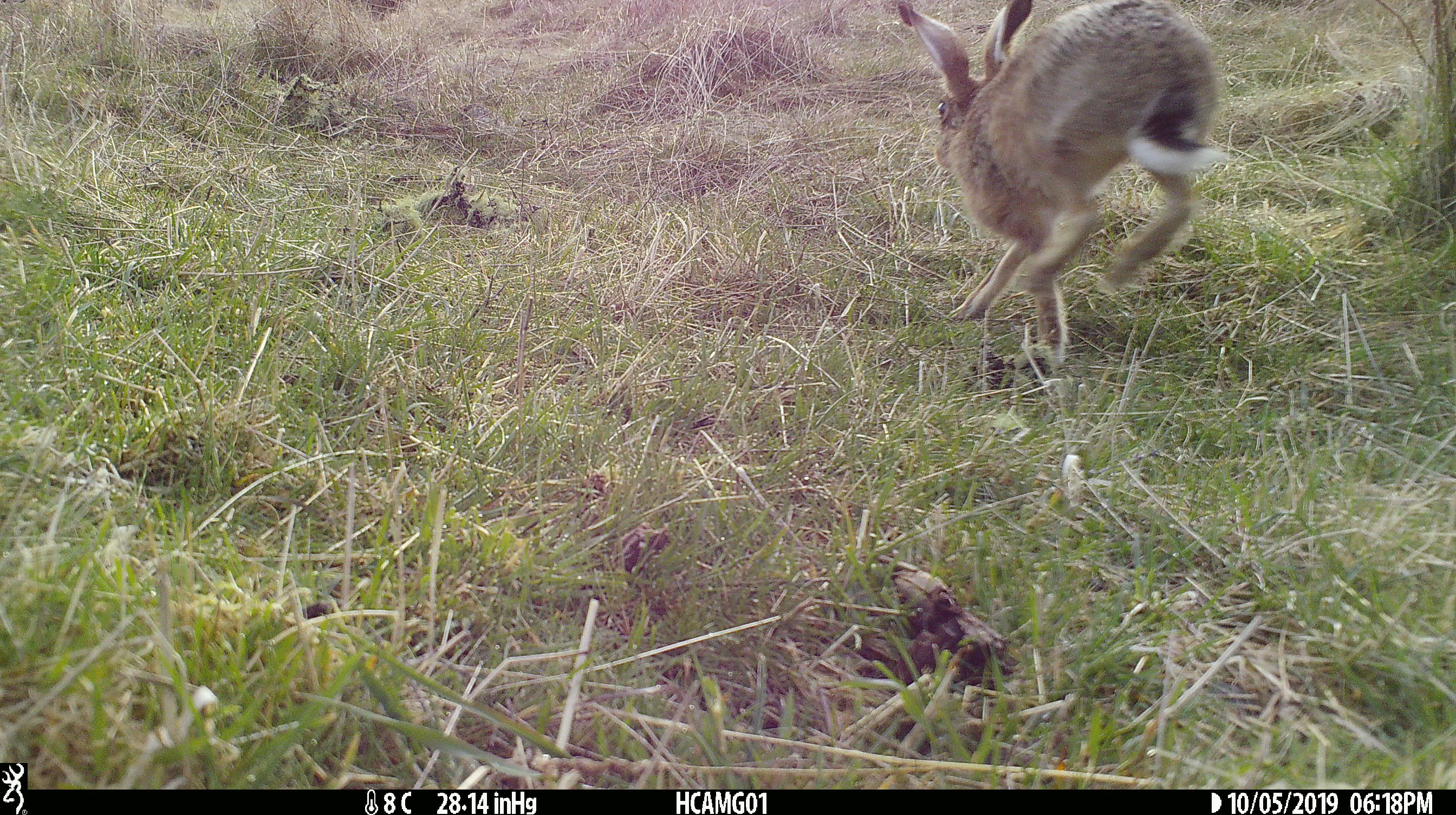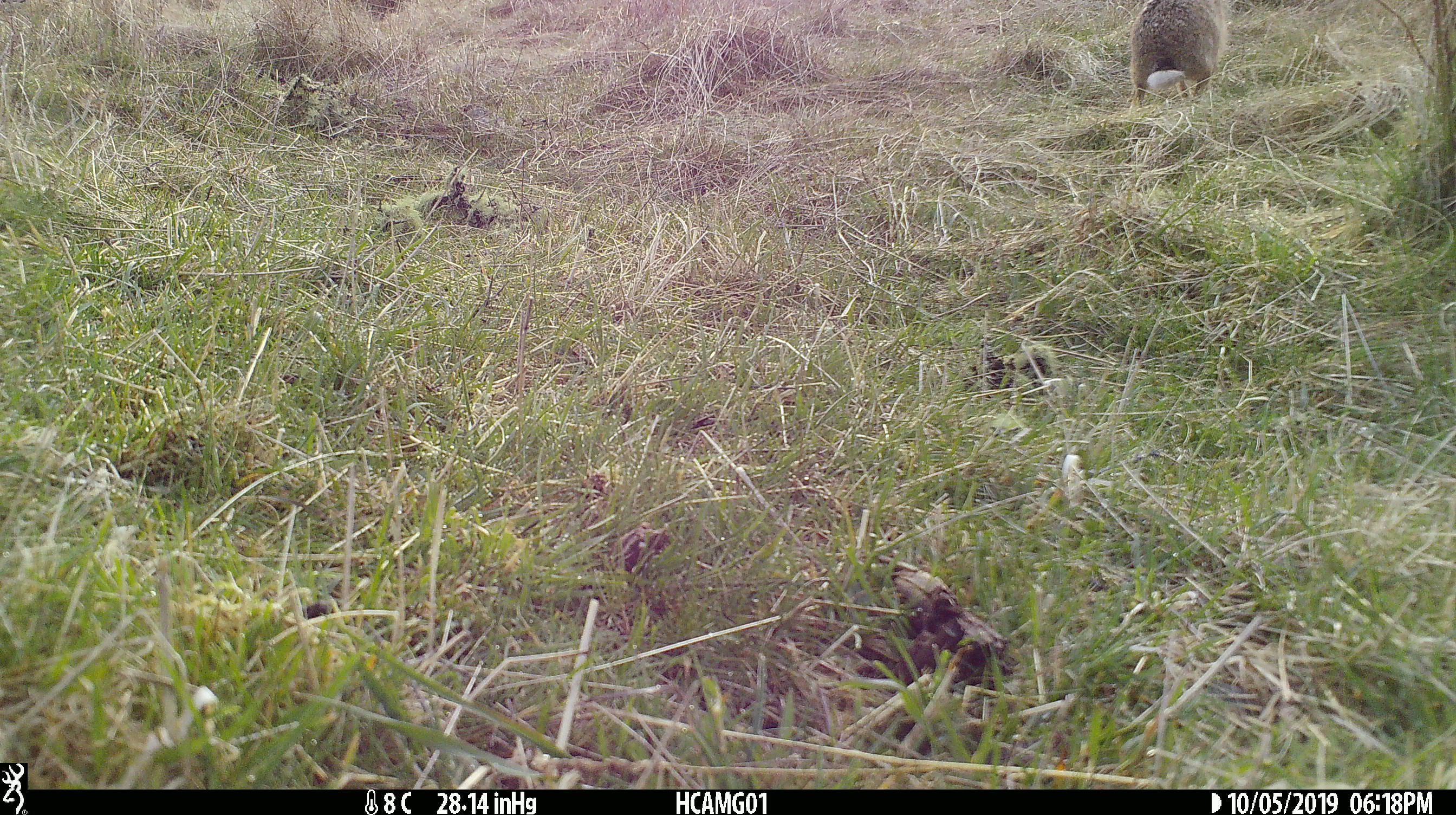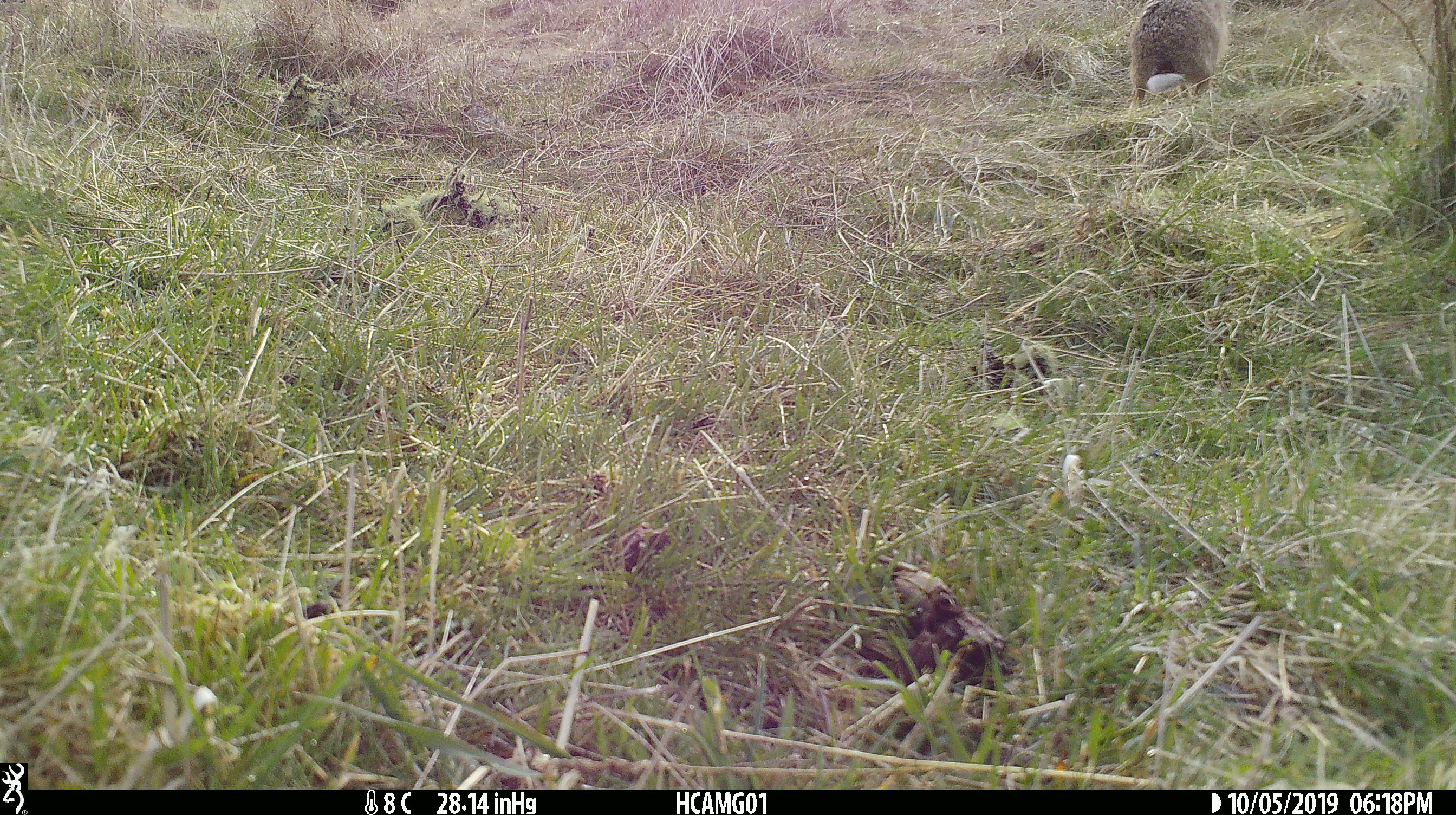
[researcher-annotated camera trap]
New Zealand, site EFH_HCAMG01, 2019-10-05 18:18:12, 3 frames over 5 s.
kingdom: Animalia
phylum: Chordata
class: Mammalia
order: Lagomorpha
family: Leporidae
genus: Lepus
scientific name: Lepus europaeus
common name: brown hare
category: hare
Hare (brown hare) (Lepus europaeus).